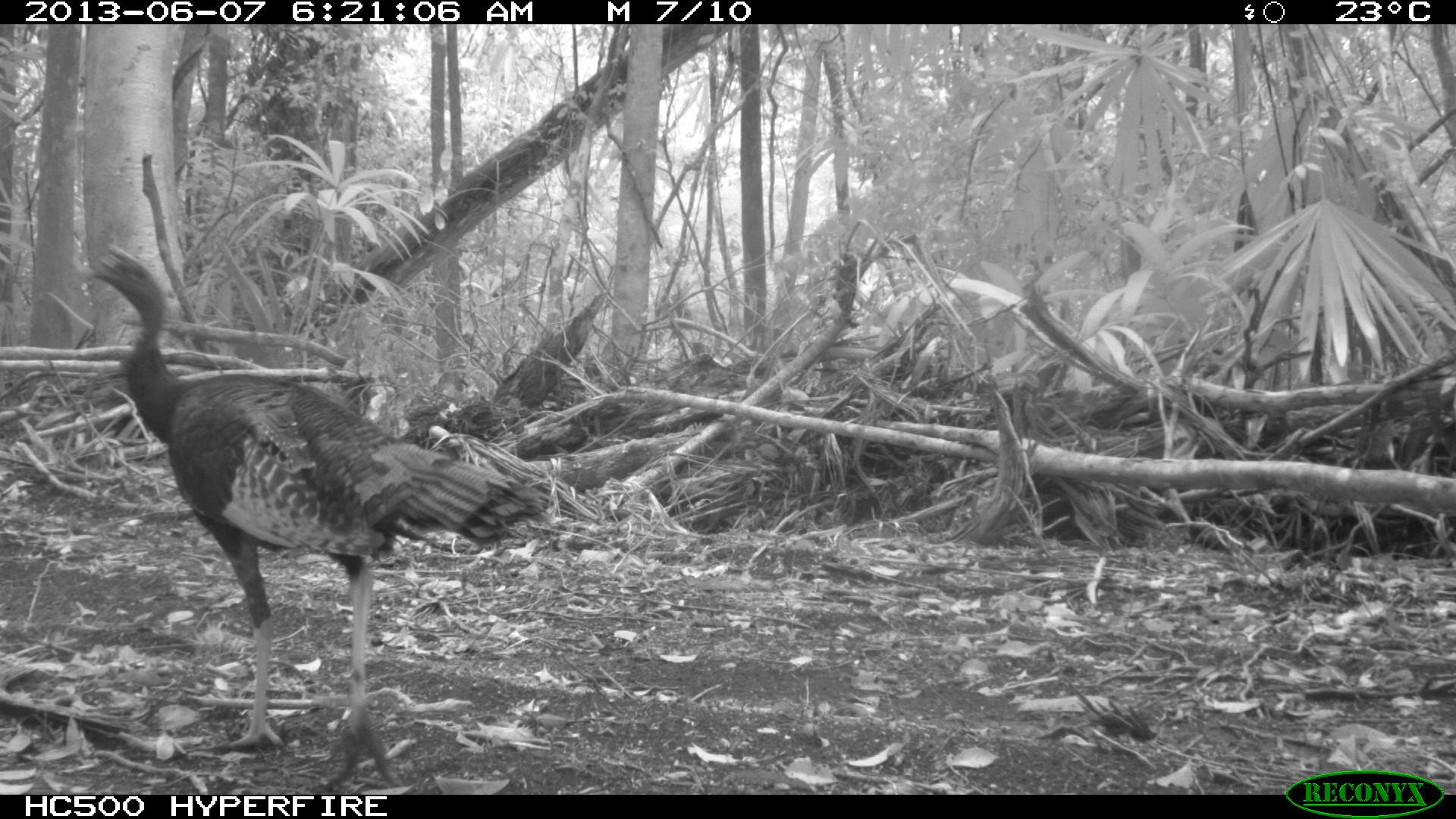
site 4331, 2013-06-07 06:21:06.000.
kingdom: Animalia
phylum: Chordata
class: Aves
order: Galliformes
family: Phasianidae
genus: Meleagris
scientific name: Meleagris ocellata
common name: ocellated turkey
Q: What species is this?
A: Meleagris ocellata (ocellated turkey).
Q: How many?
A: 1.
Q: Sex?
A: Male.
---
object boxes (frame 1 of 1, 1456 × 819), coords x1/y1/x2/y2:
meleagris ocellata: 69/238/549/786